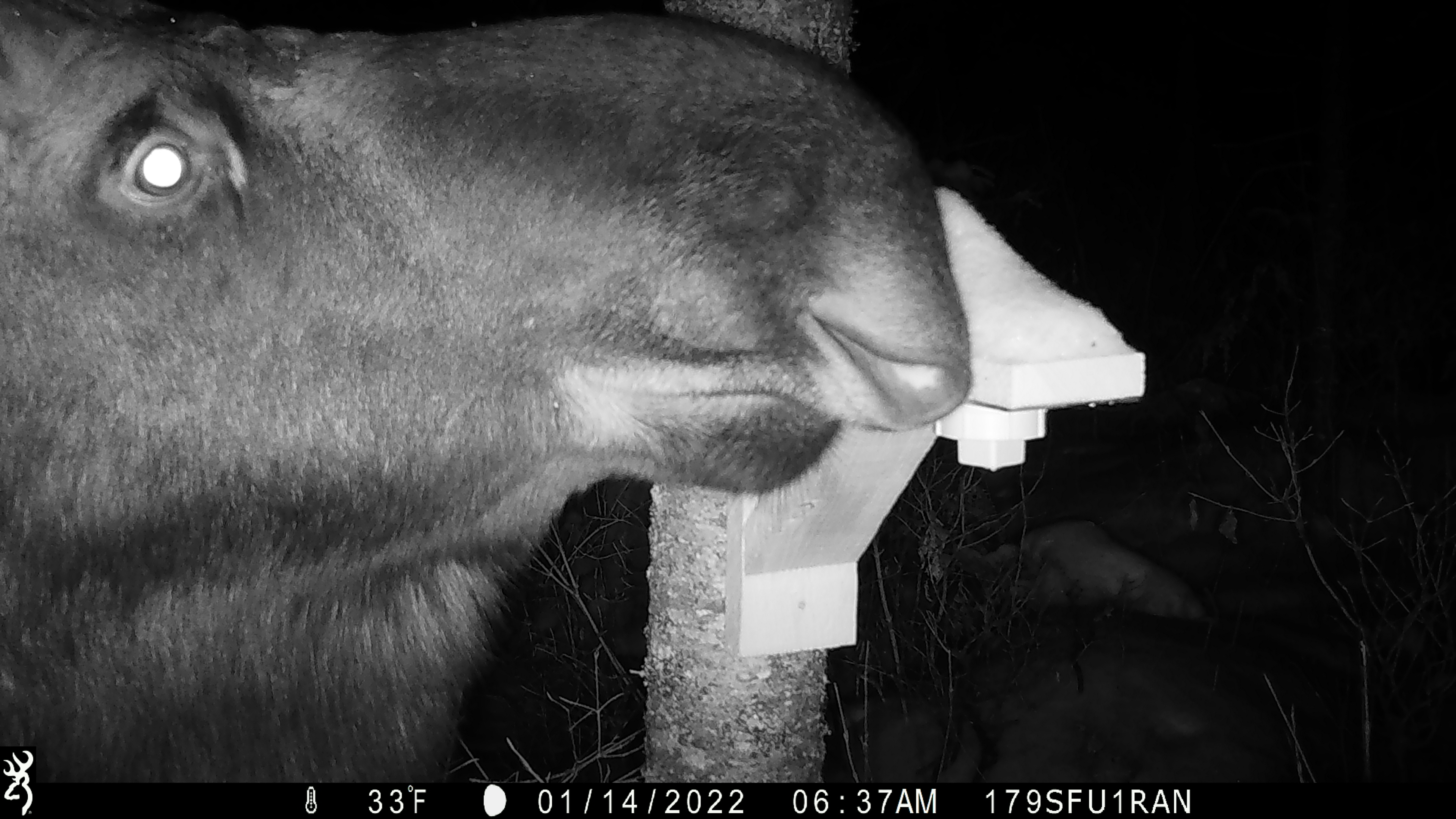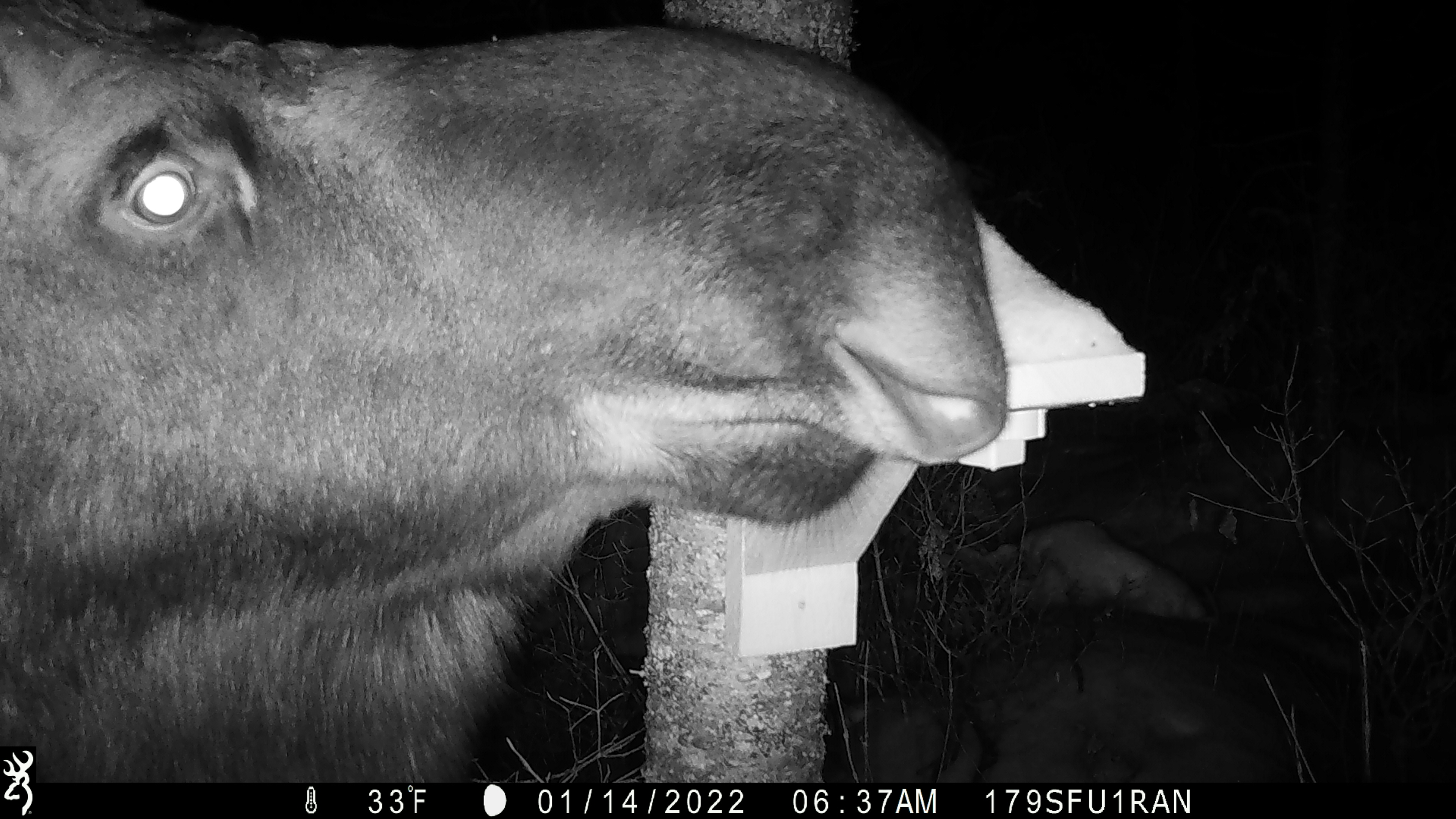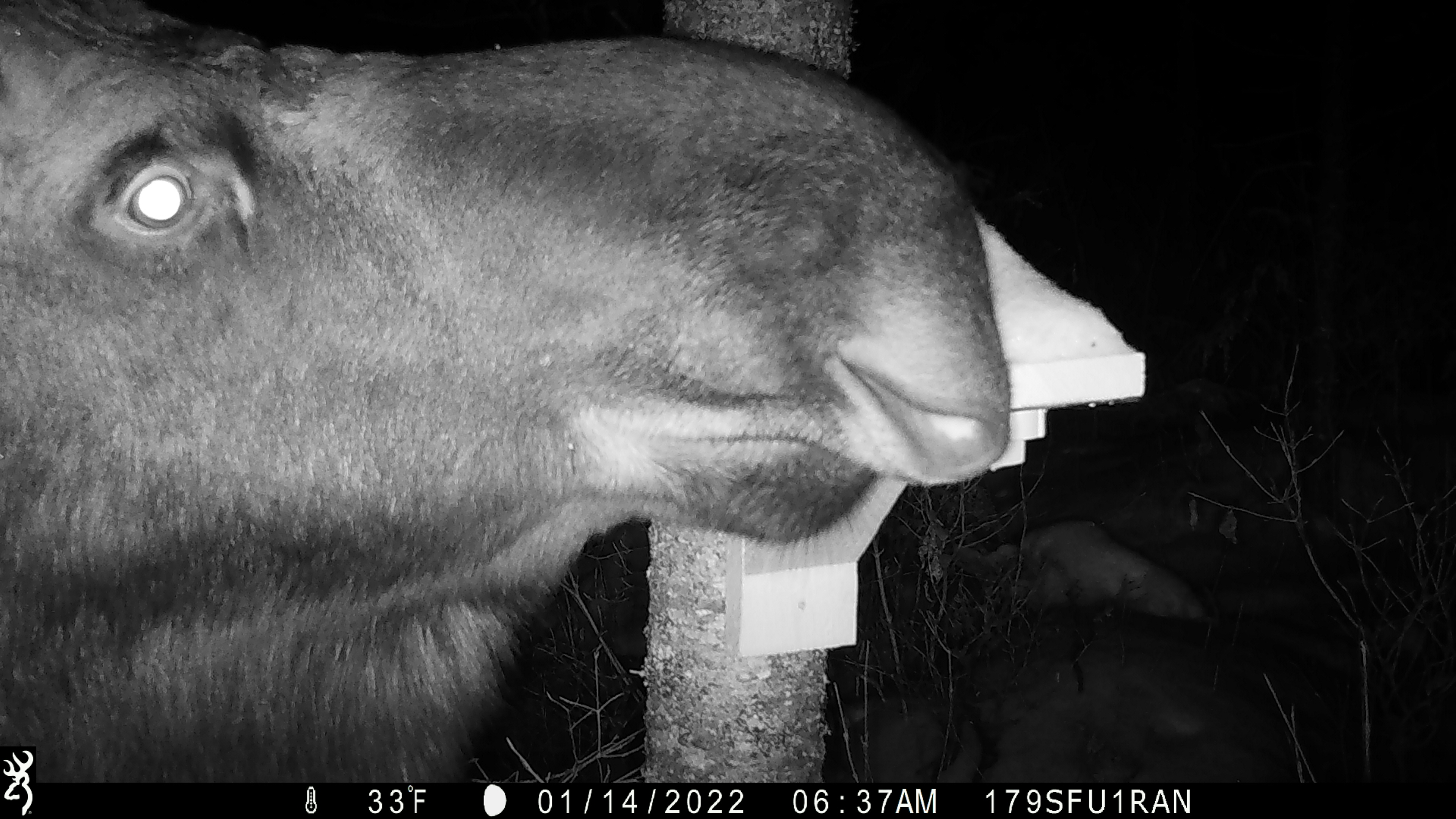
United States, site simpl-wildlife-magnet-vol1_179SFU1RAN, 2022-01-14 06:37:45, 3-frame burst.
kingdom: Animalia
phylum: Chordata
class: Mammalia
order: Artiodactyla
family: Cervidae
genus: Alces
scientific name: Alces alces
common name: moose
Moose (Alces alces).